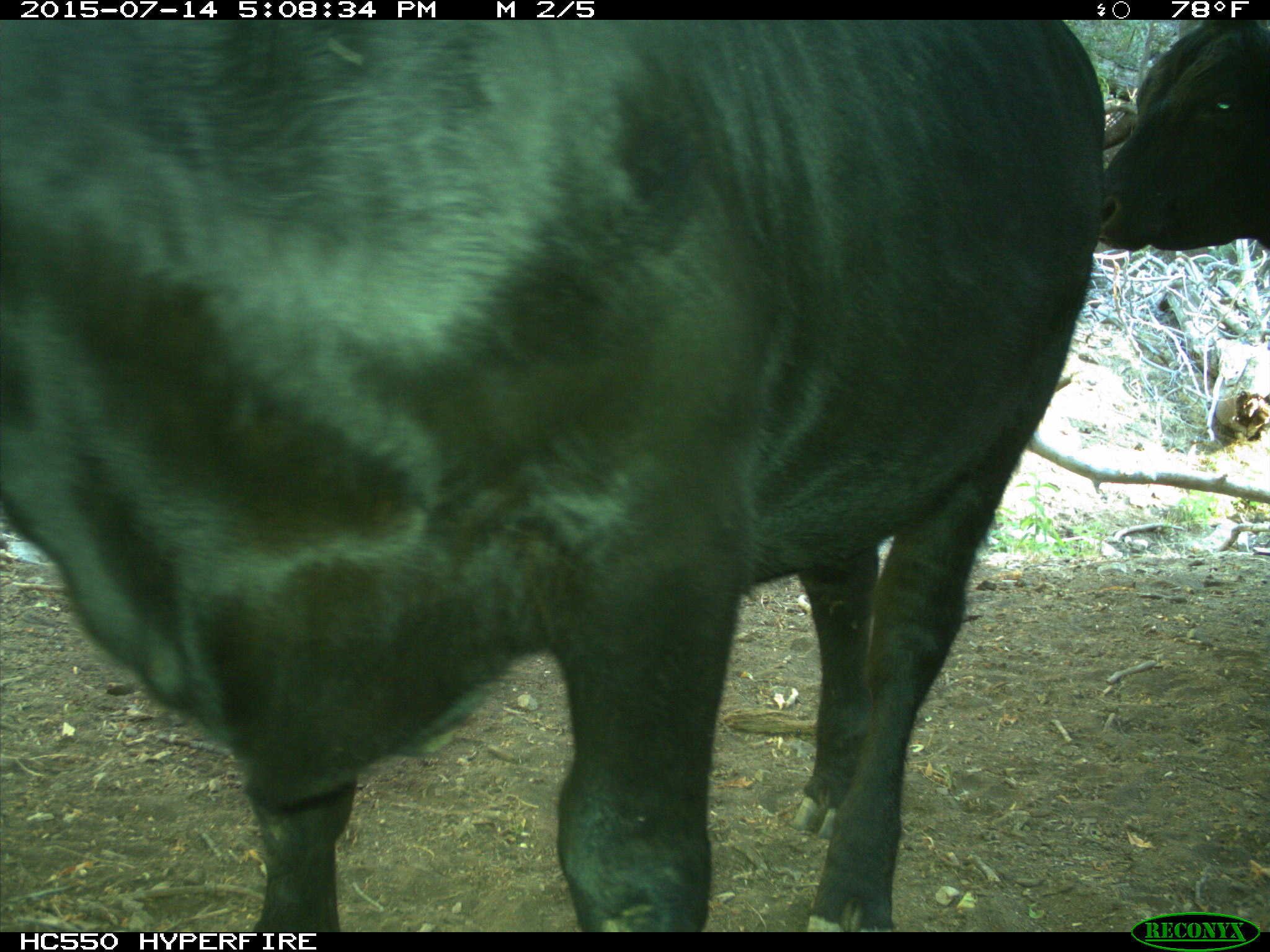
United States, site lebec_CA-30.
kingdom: Animalia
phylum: Chordata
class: Mammalia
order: Artiodactyla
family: Bovidae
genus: Bos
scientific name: Bos taurus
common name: domestic cow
Bos taurus (domestic cow).